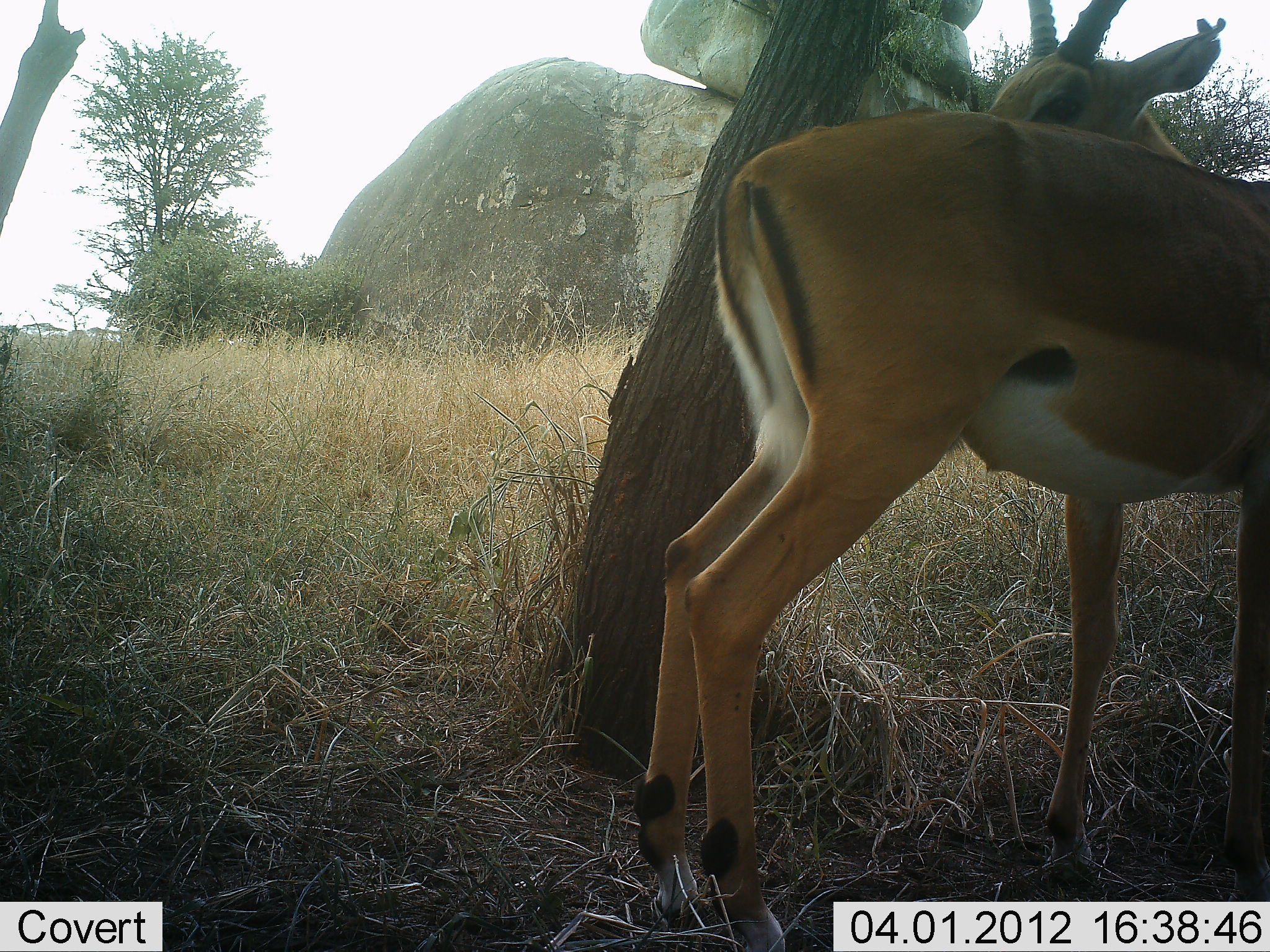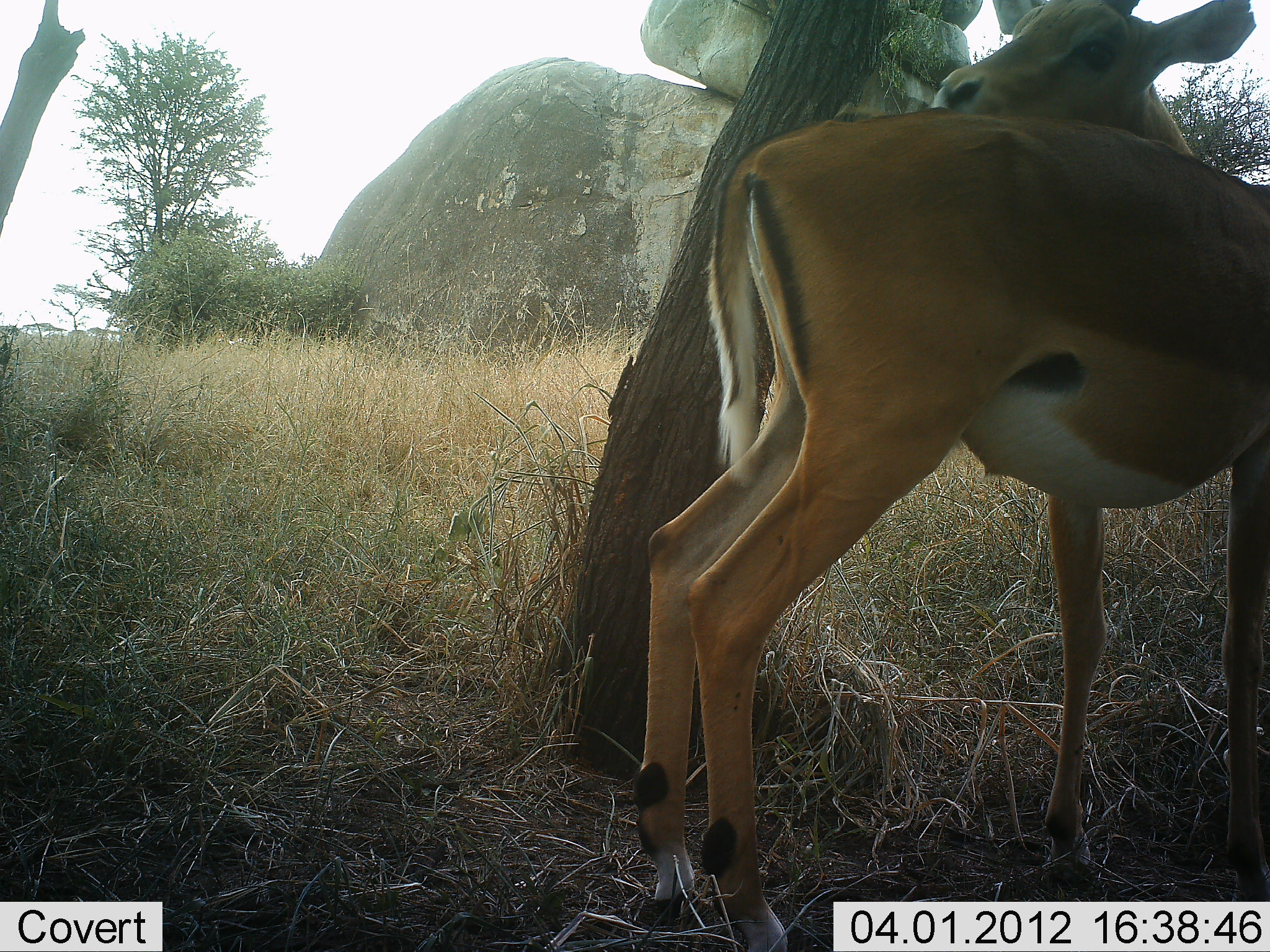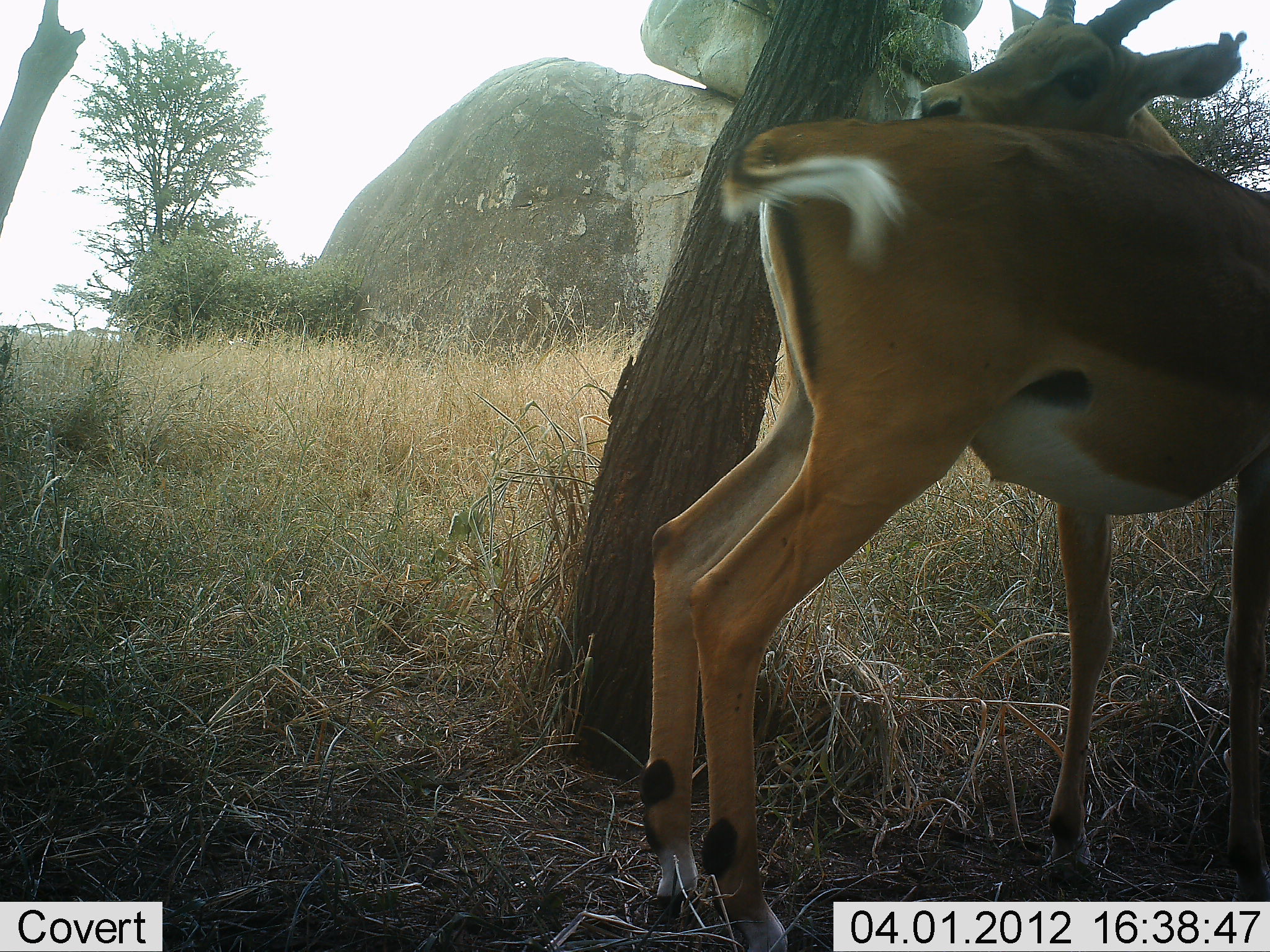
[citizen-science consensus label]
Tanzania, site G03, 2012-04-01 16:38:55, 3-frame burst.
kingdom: Animalia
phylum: Chordata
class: Mammalia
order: Artiodactyla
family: Bovidae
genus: Aepyceros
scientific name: Aepyceros melampus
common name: impala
Impala (Aepyceros melampus), count 1. Behavior (volunteer vote fractions): standing 95%, resting 0%, moving 0%, interacting 14%. Young present (vote fraction): 0%. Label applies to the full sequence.